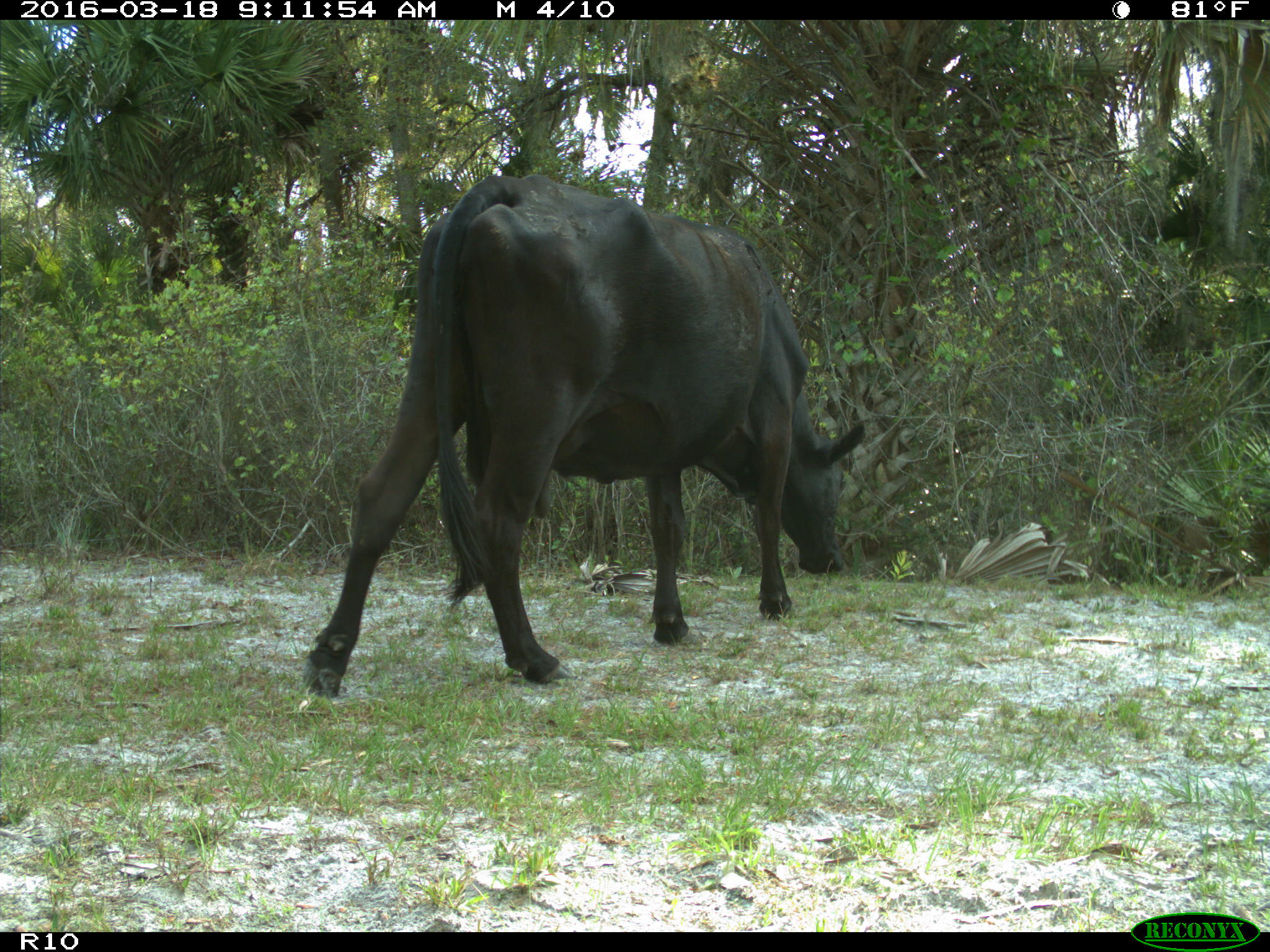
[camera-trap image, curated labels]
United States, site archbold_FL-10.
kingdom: Animalia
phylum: Chordata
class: Mammalia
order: Artiodactyla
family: Bovidae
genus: Bos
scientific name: Bos taurus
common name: domestic cow